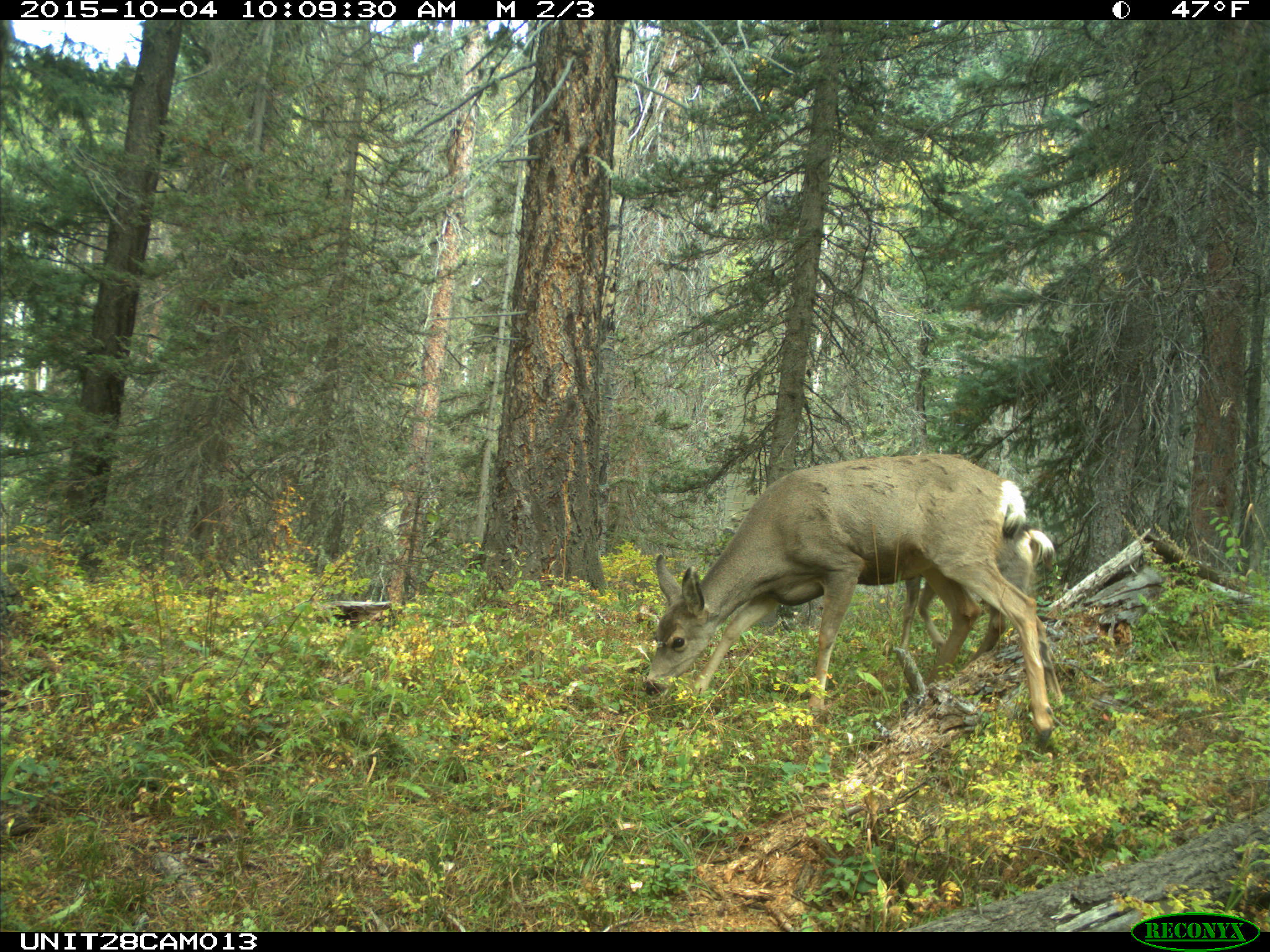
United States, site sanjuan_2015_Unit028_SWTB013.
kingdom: Animalia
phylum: Chordata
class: Mammalia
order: Artiodactyla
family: Cervidae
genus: Odocoileus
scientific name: Odocoileus hemionus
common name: mule deer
Odocoileus hemionus (mule deer).